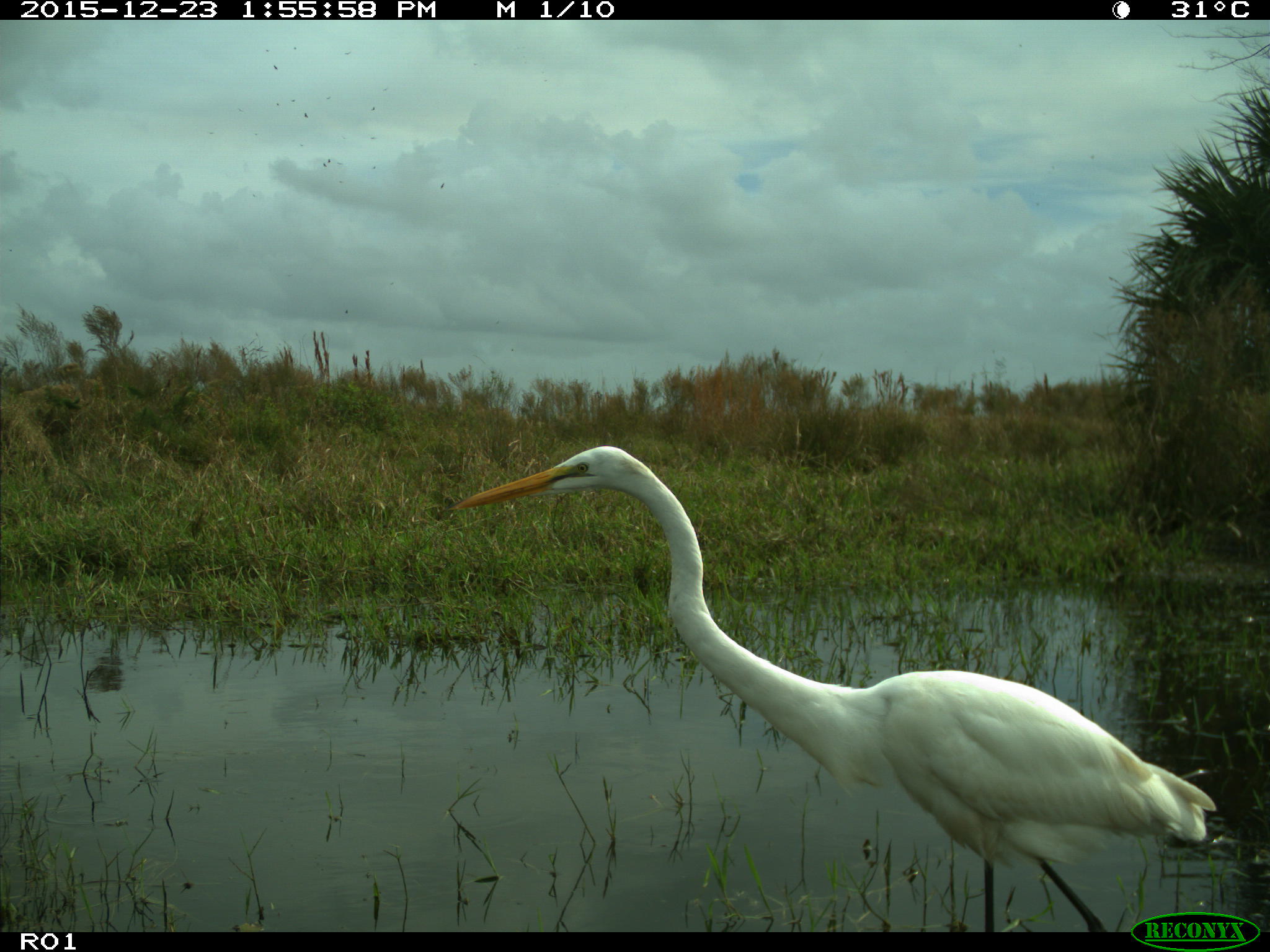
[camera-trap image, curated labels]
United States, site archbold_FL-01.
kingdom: Animalia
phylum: Chordata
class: Aves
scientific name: Aves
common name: birds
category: unidentified bird